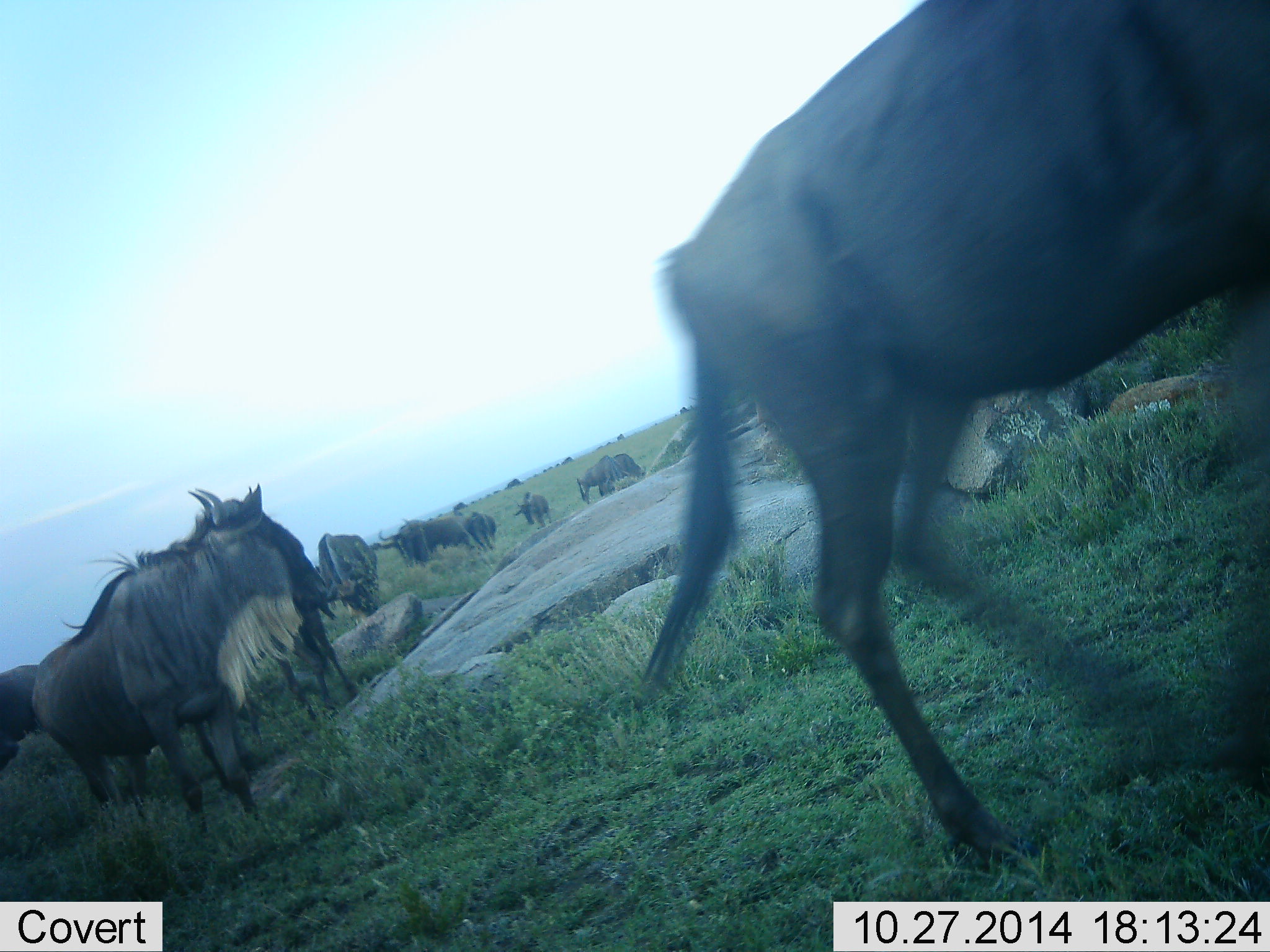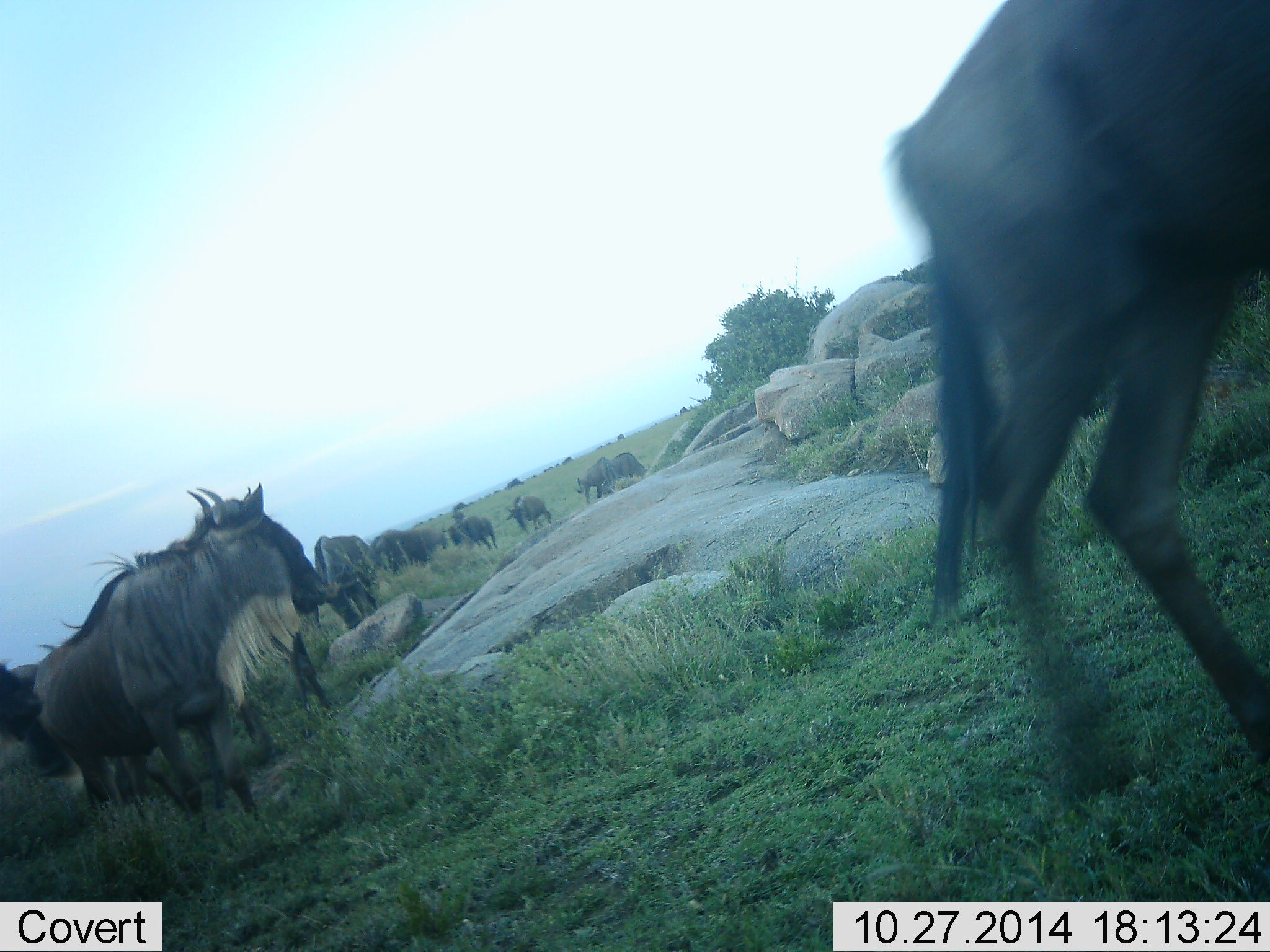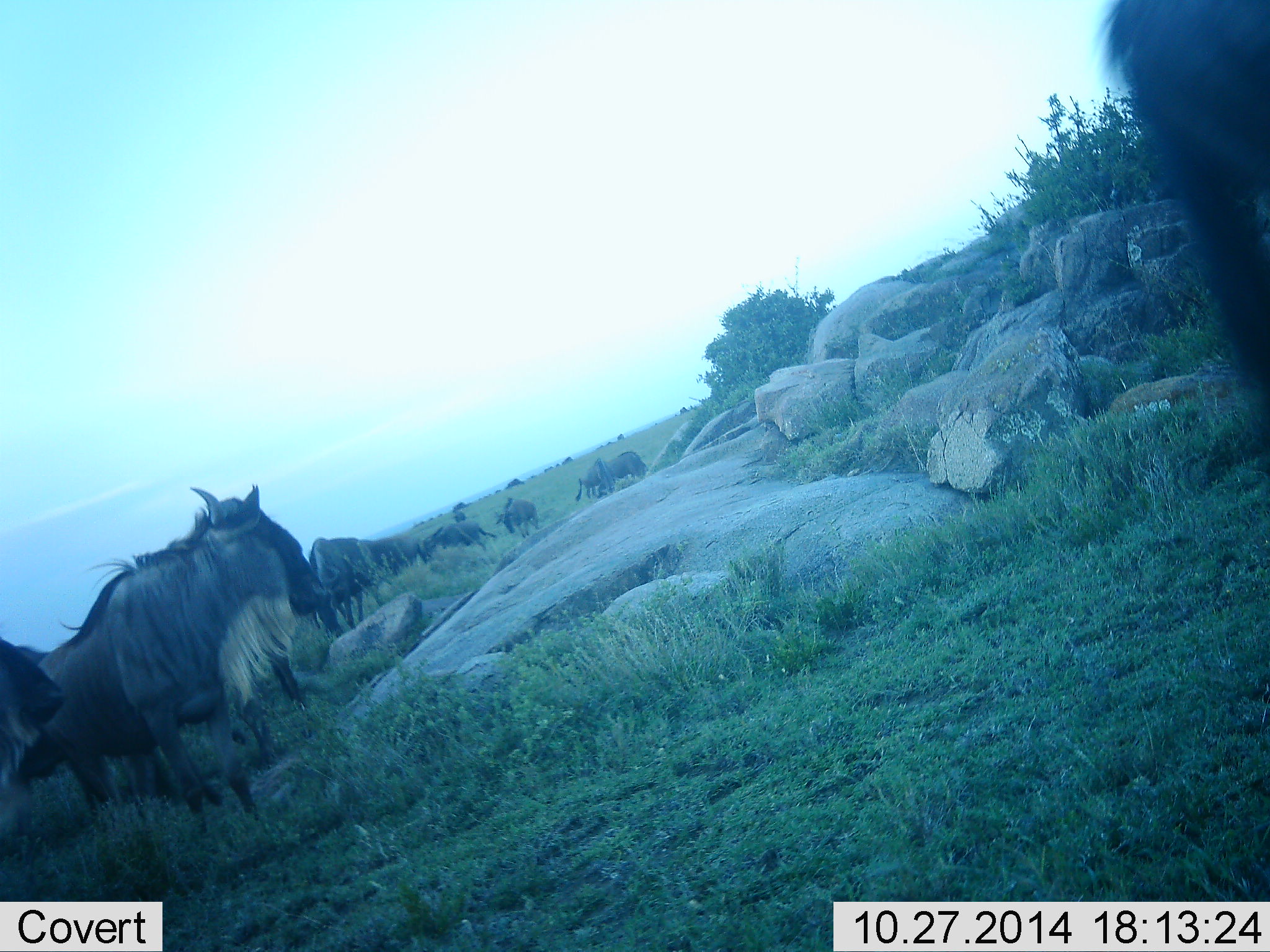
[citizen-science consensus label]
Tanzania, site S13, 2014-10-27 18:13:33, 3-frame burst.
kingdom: Animalia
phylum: Chordata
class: Mammalia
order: Artiodactyla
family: Bovidae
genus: Connochaetes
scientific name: Connochaetes taurinus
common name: blue wildebeest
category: wildebeest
Wildebeest (blue wildebeest) (Connochaetes taurinus), count 10. Behavior (volunteer vote fractions): standing 40%, resting 0%, moving 90%, interacting 0%. Young present (vote fraction): 0%. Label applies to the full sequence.